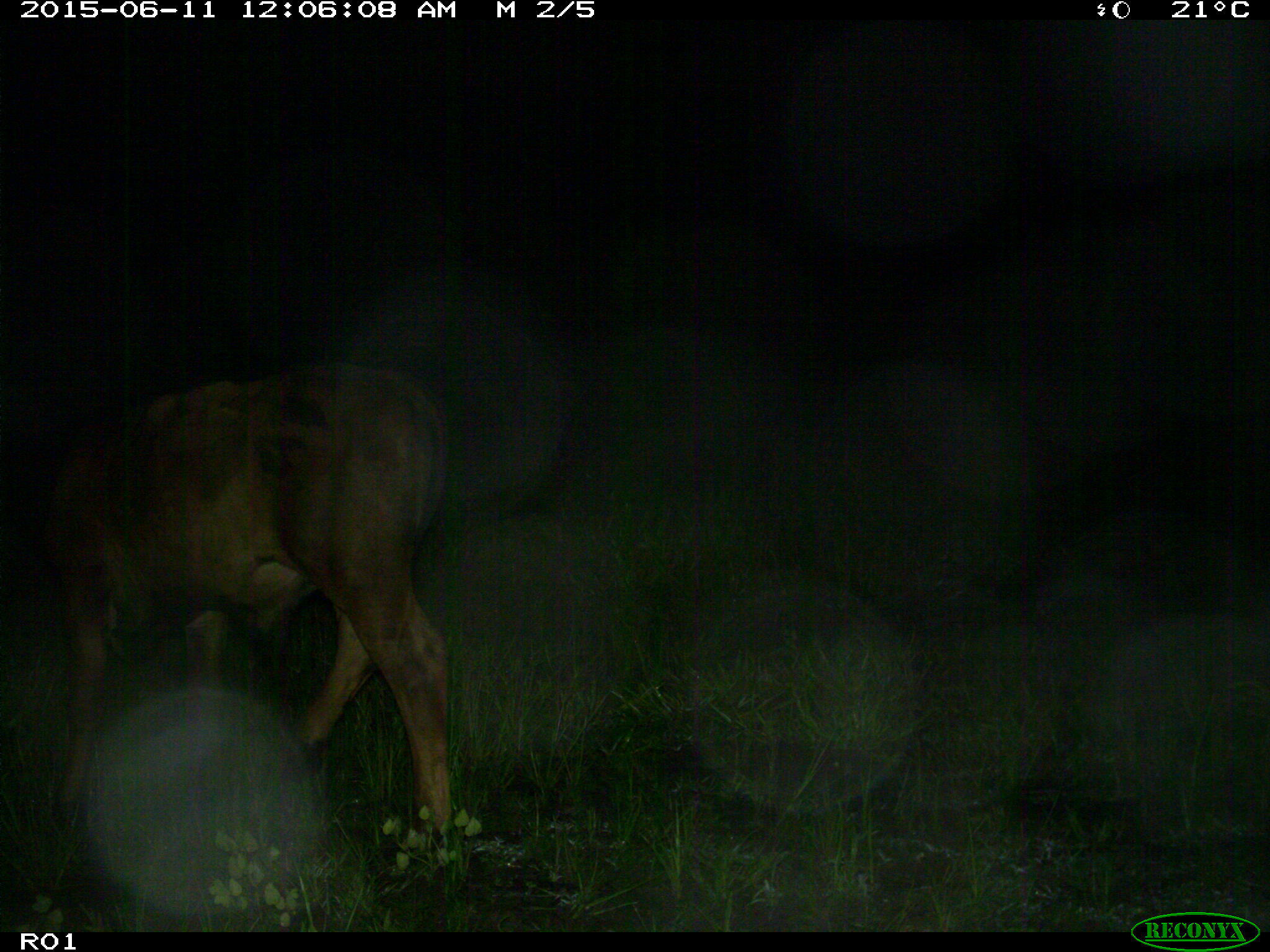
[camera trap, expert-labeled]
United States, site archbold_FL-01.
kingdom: Animalia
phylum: Chordata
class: Mammalia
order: Artiodactyla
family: Bovidae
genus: Bos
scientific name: Bos taurus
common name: domestic cow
Bos taurus (domestic cow).